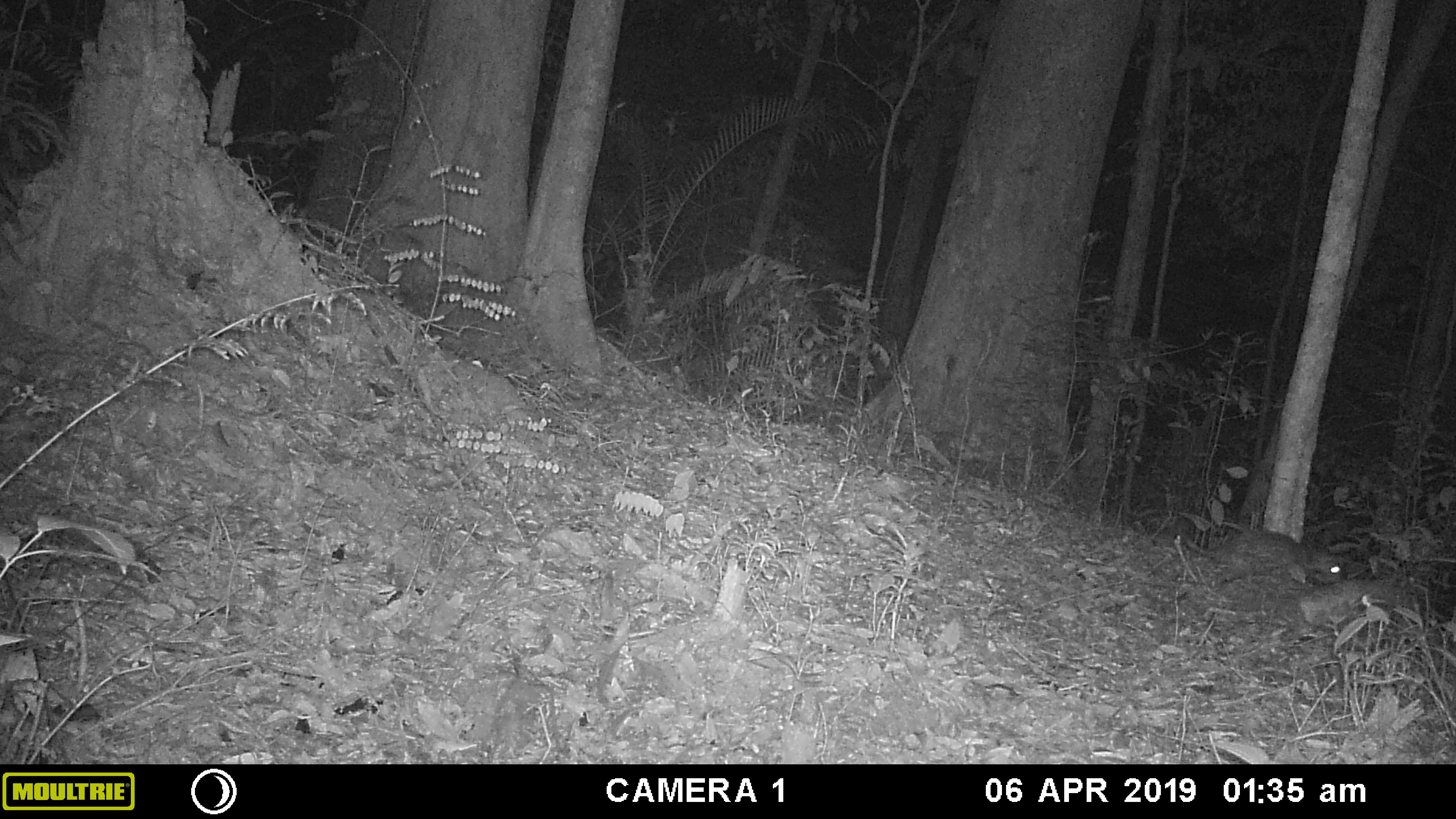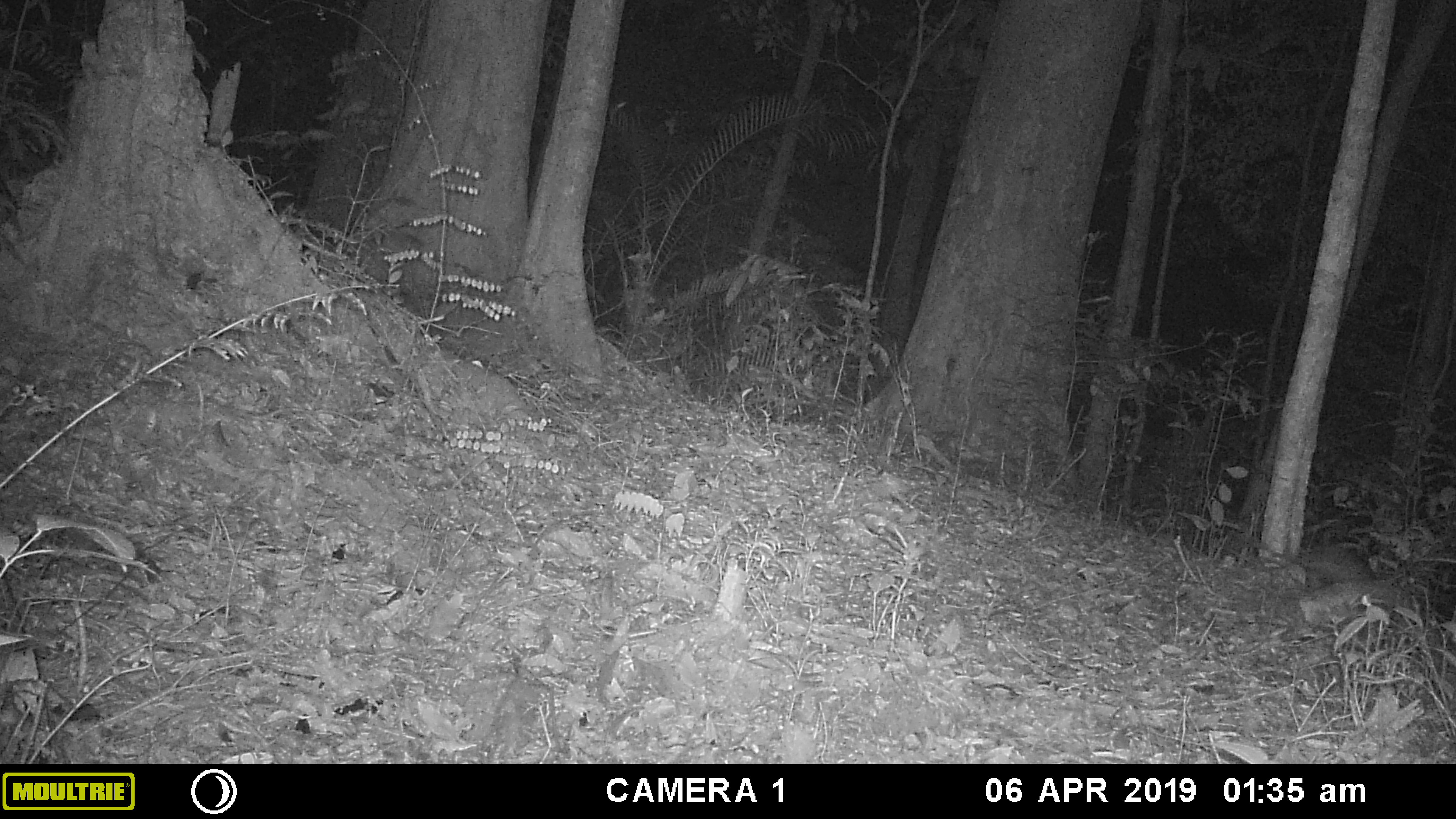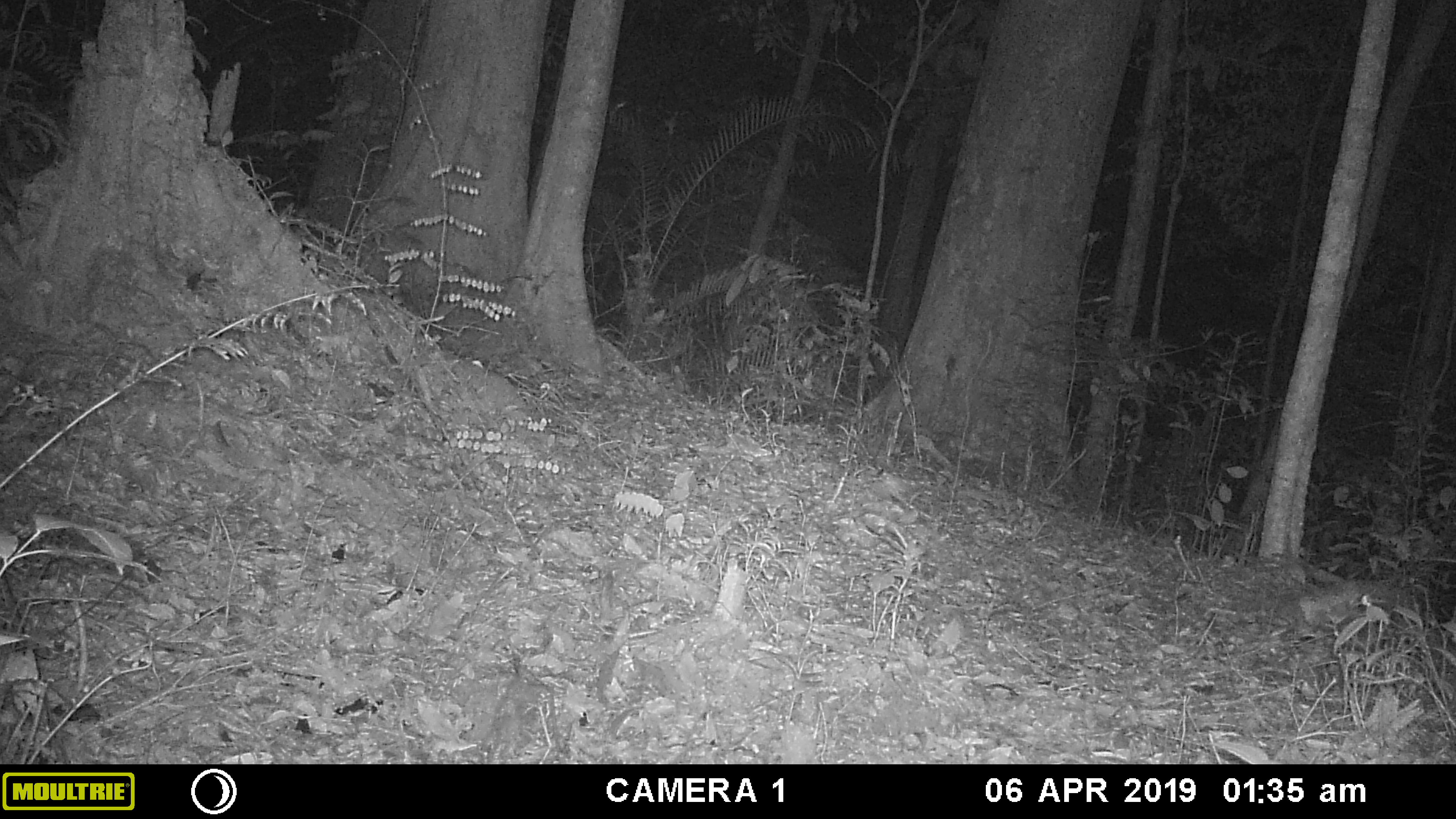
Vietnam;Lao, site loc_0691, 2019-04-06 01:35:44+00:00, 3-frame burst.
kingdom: Animalia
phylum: Chordata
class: Mammalia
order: Rodentia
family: Hystricidae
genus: Atherurus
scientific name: Atherurus macrourus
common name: asiatic brush-tailed porcupine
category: asiatic brush tailed porcupine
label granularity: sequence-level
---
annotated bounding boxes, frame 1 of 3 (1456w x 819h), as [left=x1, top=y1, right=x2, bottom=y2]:
asiatic brush tailed porcupine: [left=1182, top=528, right=1342, bottom=589]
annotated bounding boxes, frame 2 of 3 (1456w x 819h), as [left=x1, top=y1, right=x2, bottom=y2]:
asiatic brush tailed porcupine: [left=1226, top=529, right=1376, bottom=585]